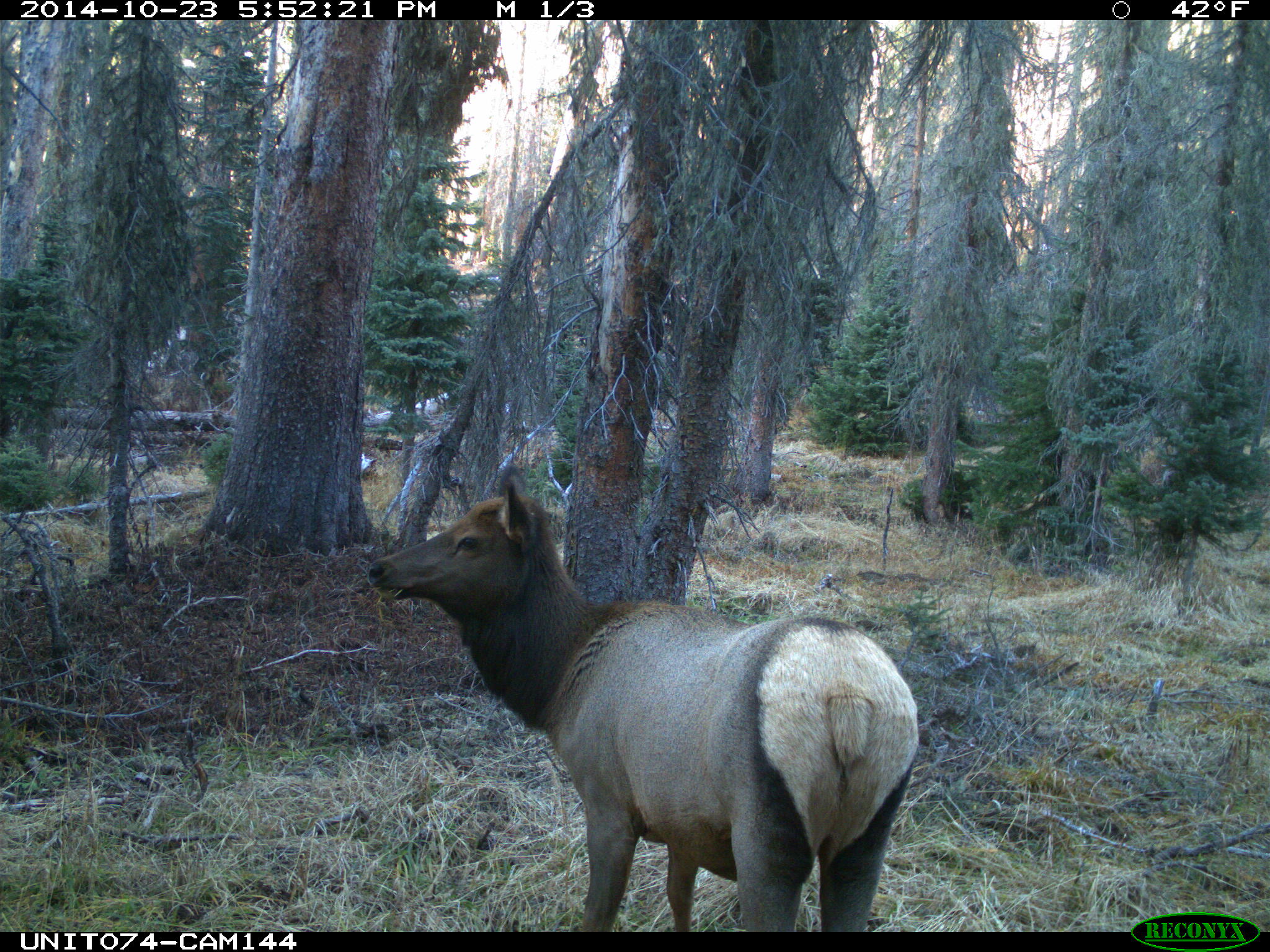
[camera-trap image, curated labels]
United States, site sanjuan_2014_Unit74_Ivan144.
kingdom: Animalia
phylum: Chordata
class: Mammalia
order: Artiodactyla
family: Cervidae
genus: Cervus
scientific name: Cervus elaphus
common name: red deer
Cervus elaphus (red deer).